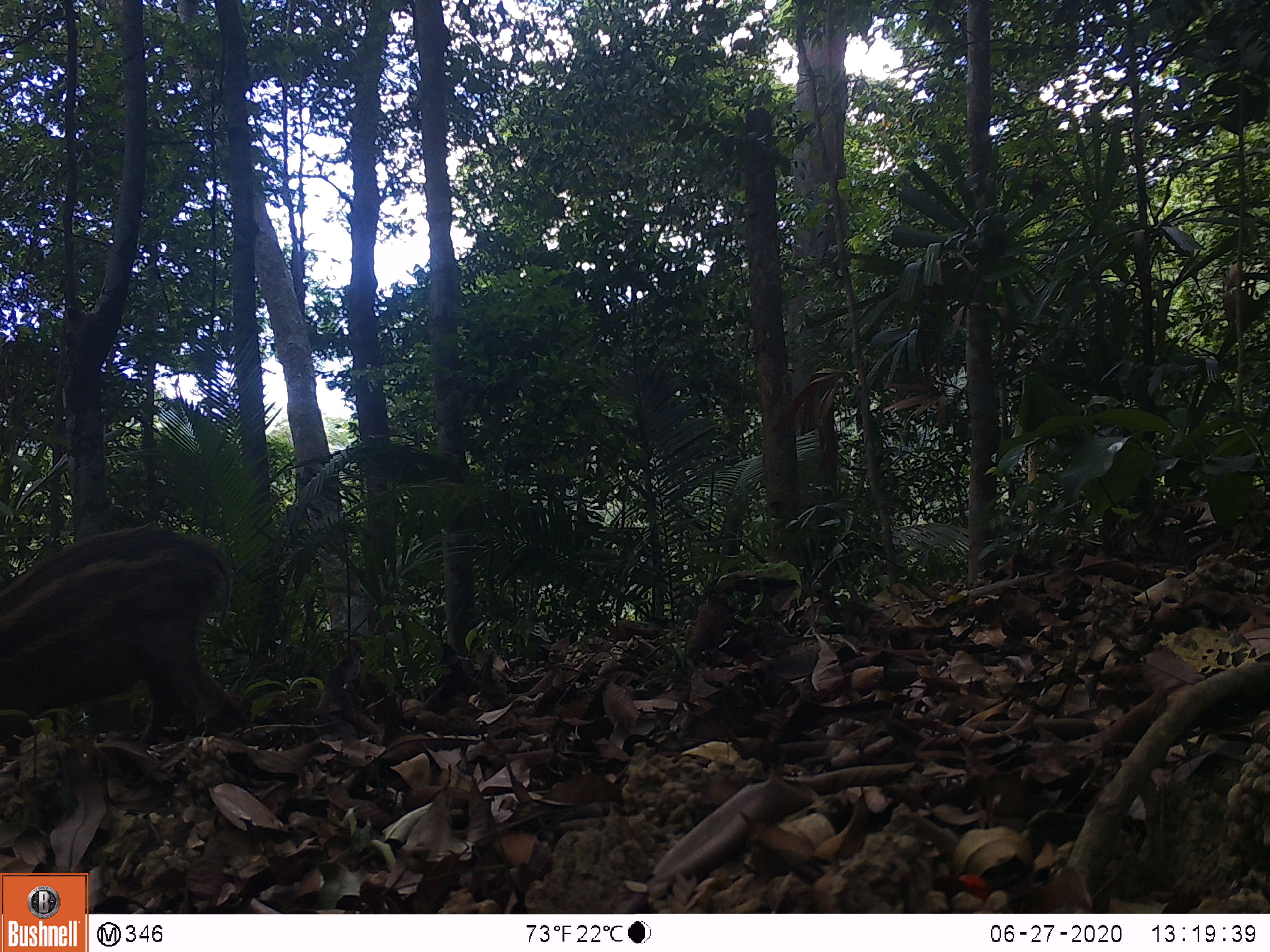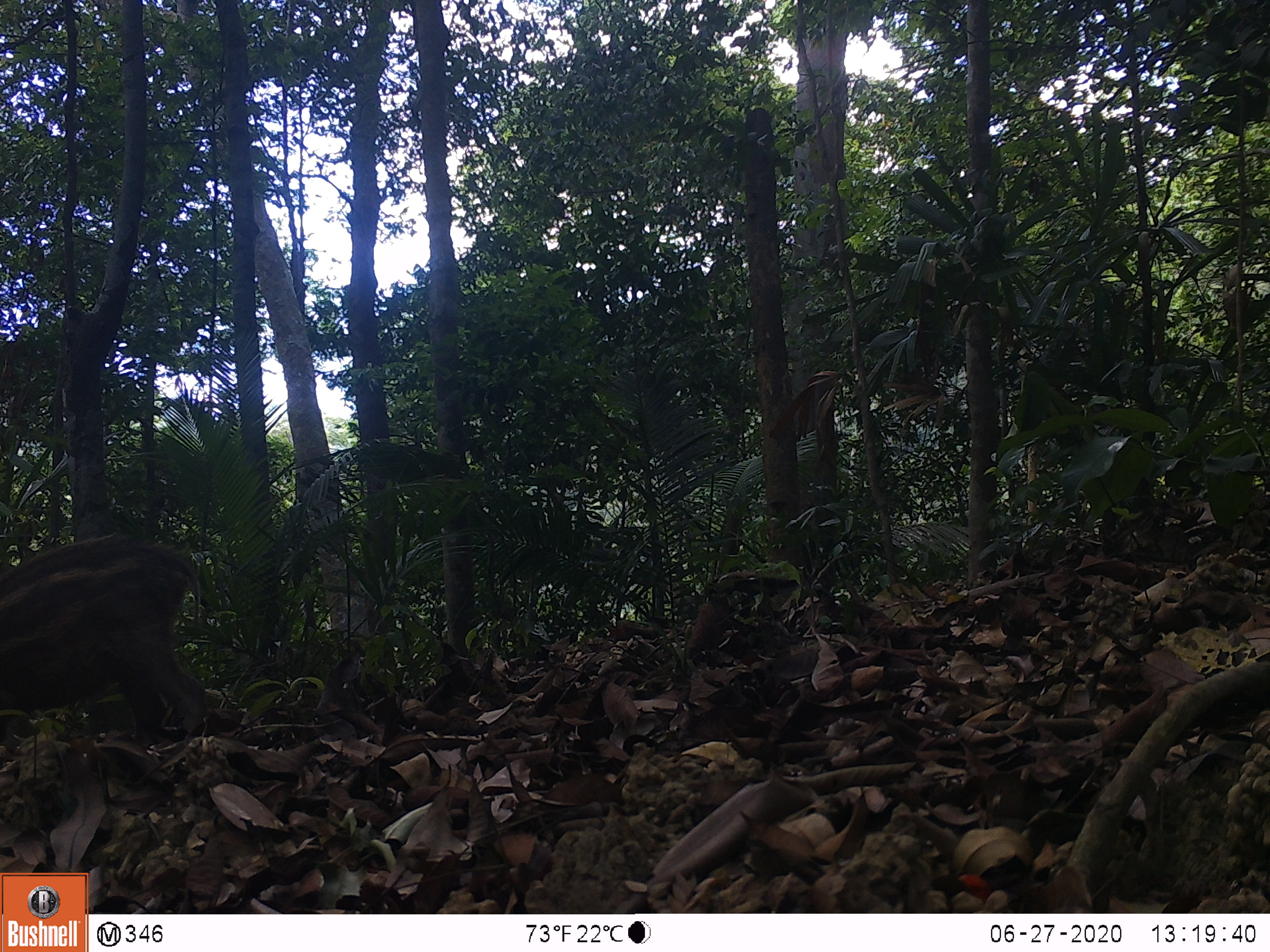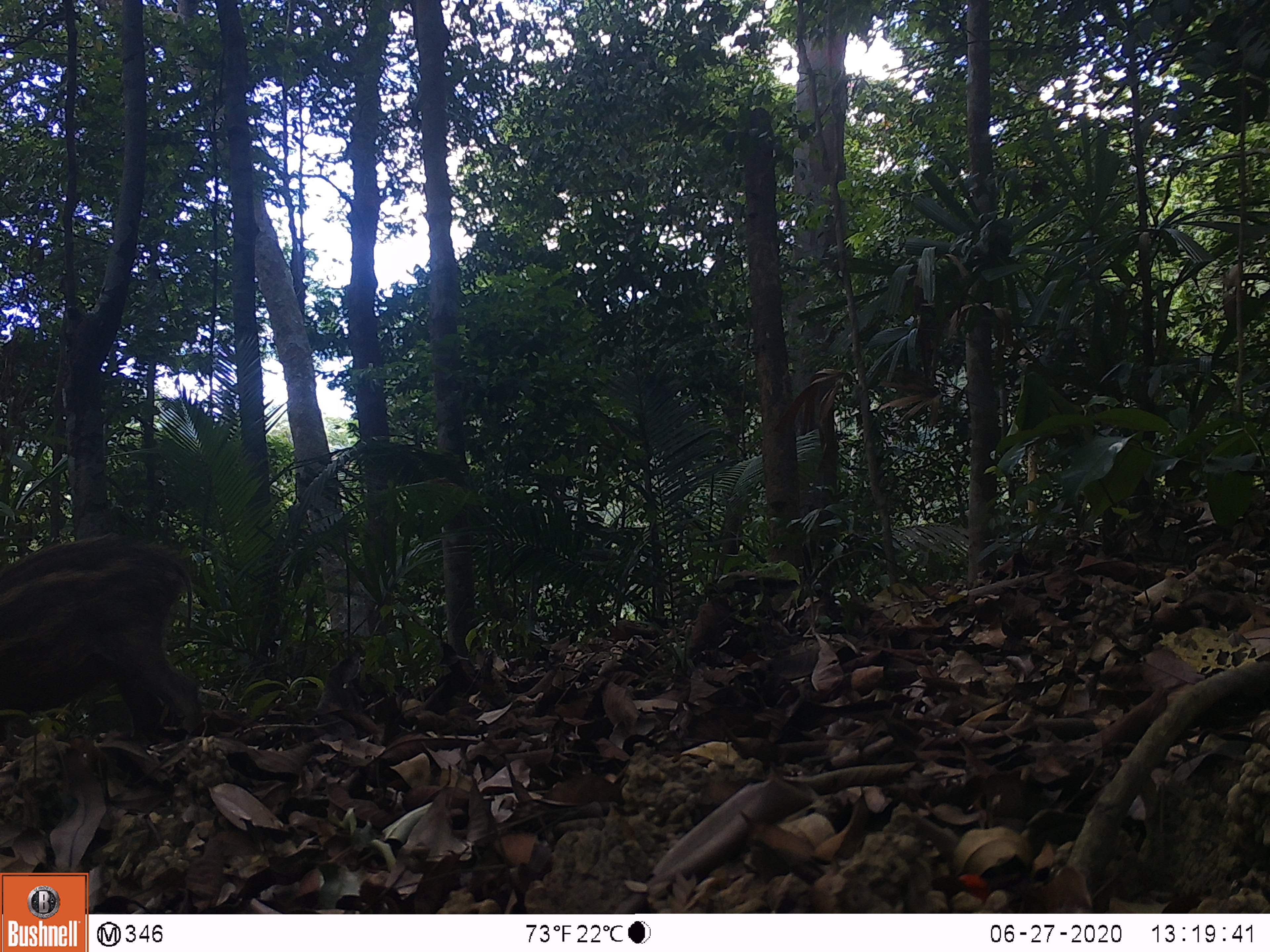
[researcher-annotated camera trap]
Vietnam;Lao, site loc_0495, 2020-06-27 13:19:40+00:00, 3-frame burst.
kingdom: Animalia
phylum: Chordata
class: Mammalia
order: Artiodactyla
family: Suidae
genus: Sus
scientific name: Sus scrofa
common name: eurasian wild pig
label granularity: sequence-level